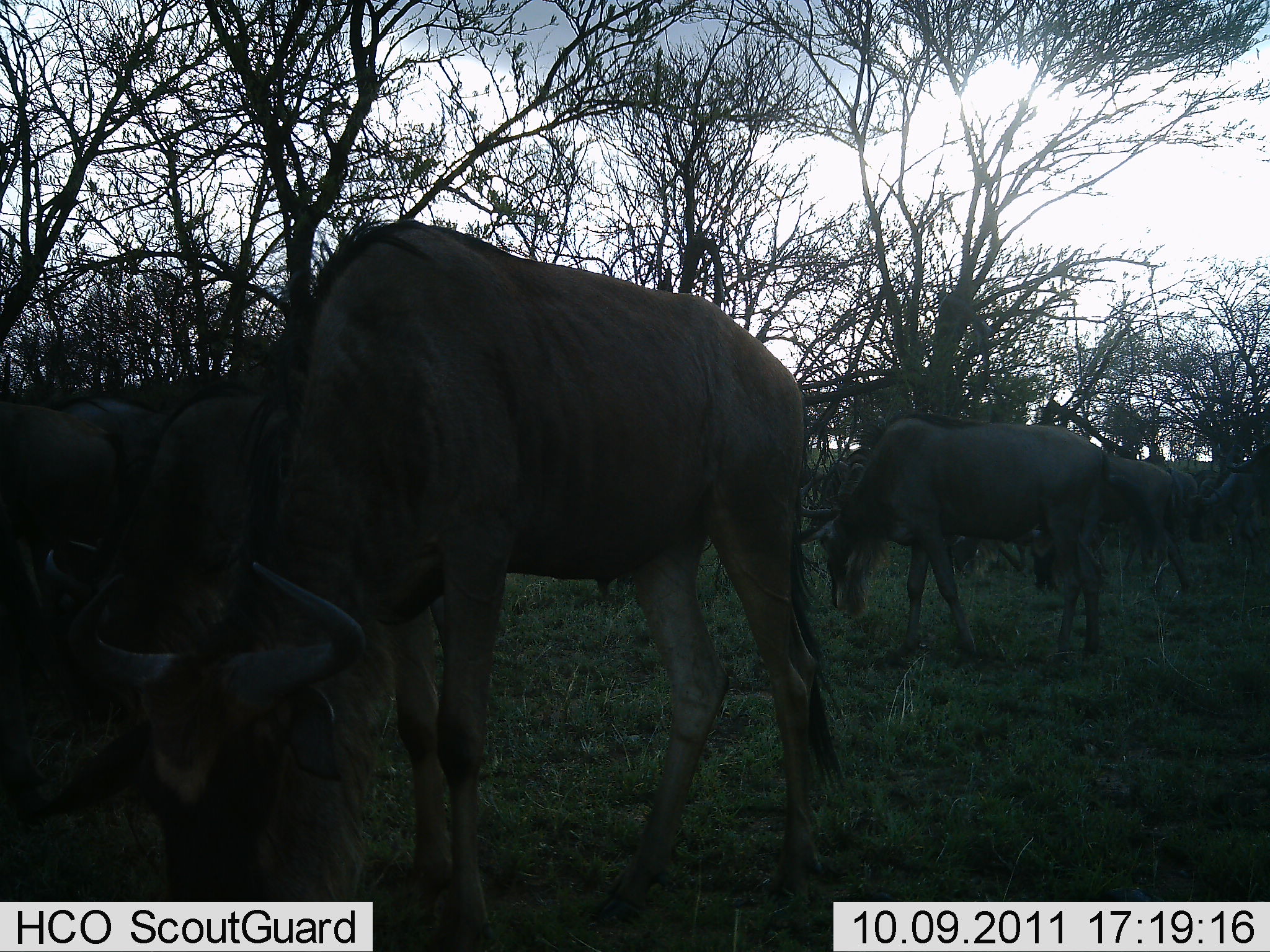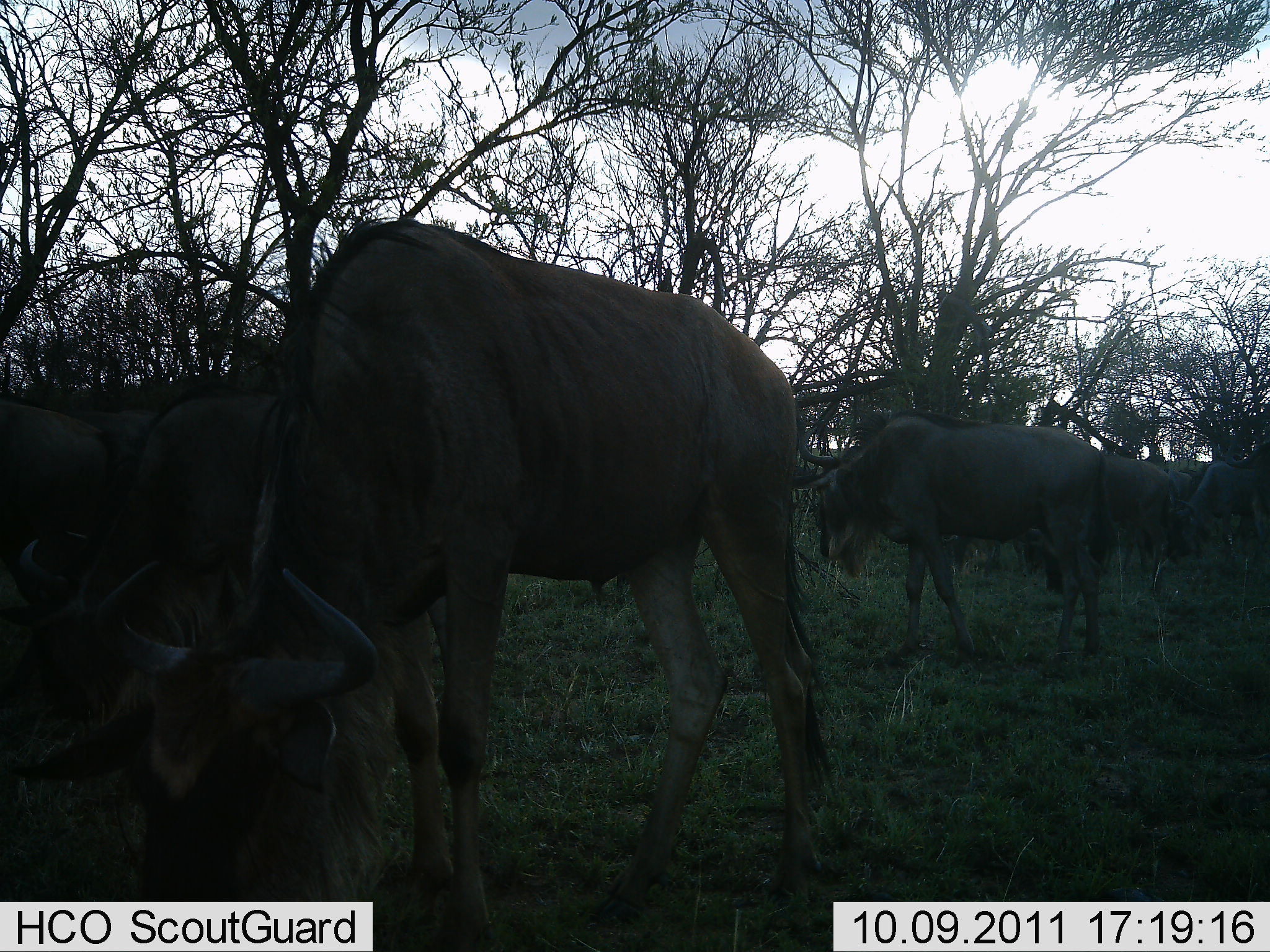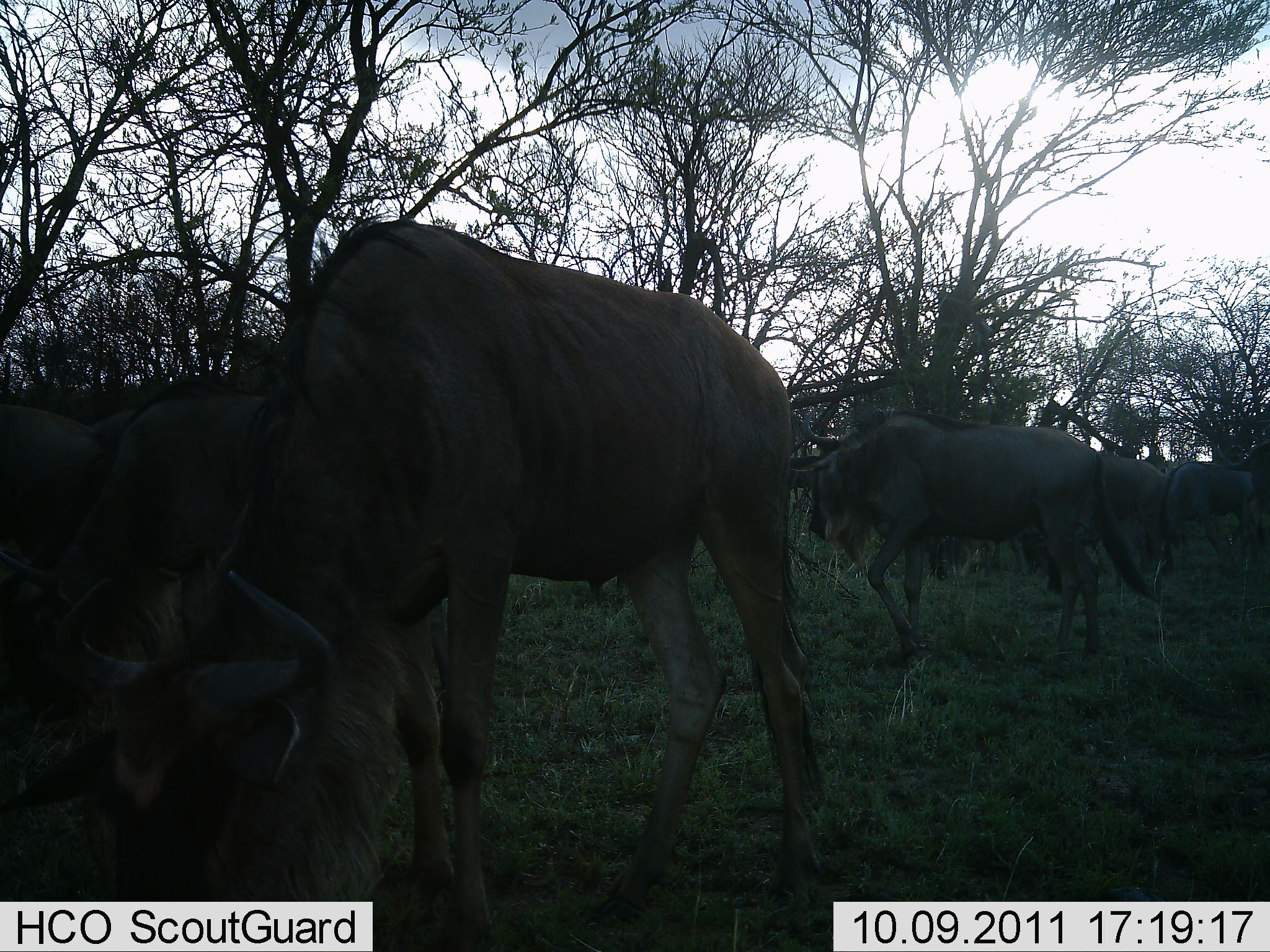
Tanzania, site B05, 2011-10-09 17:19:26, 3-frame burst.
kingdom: Animalia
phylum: Chordata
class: Mammalia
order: Artiodactyla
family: Bovidae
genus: Connochaetes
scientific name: Connochaetes taurinus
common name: blue wildebeest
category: wildebeest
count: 6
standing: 31%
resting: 6%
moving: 25%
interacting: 0%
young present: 0%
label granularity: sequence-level